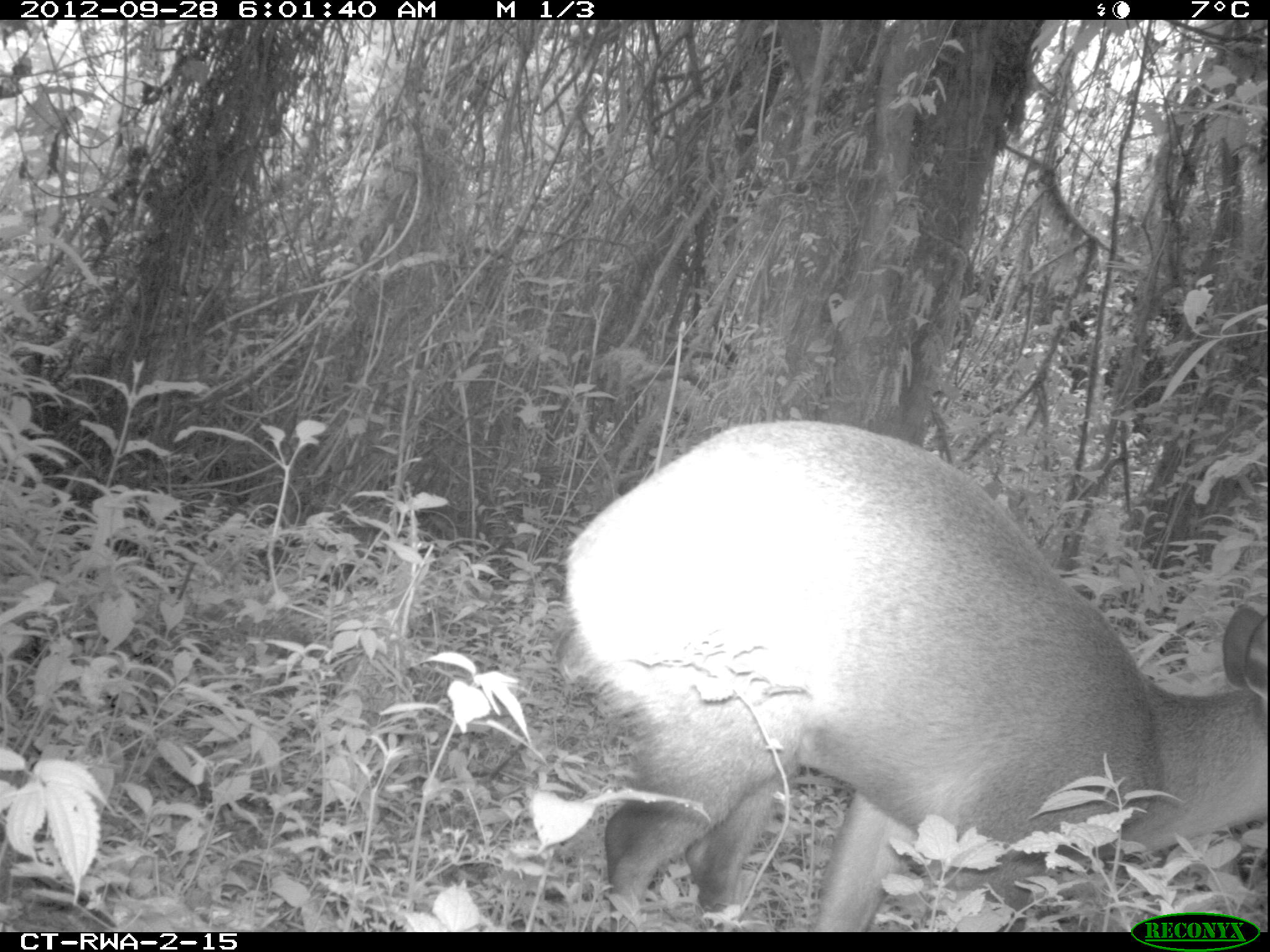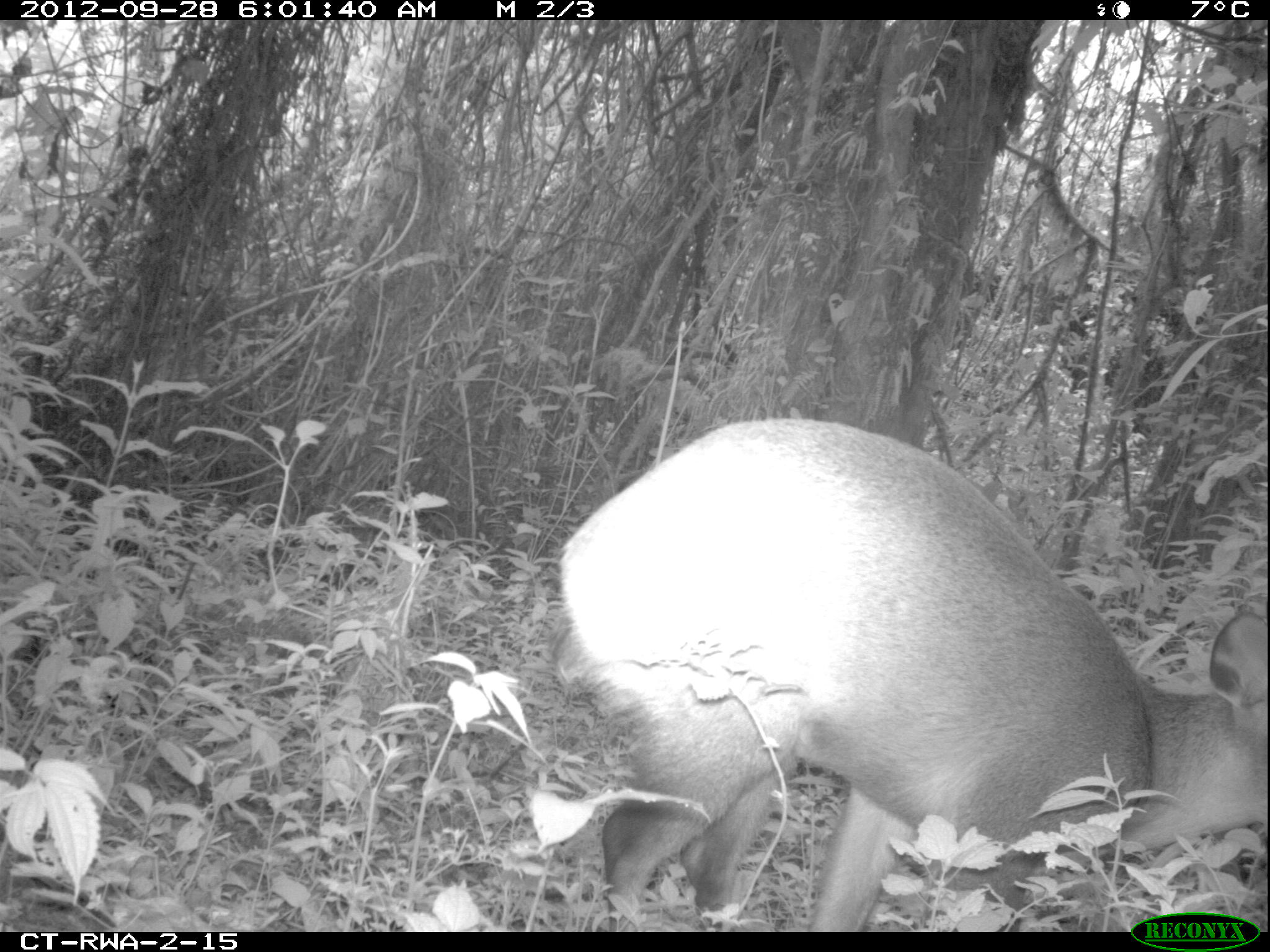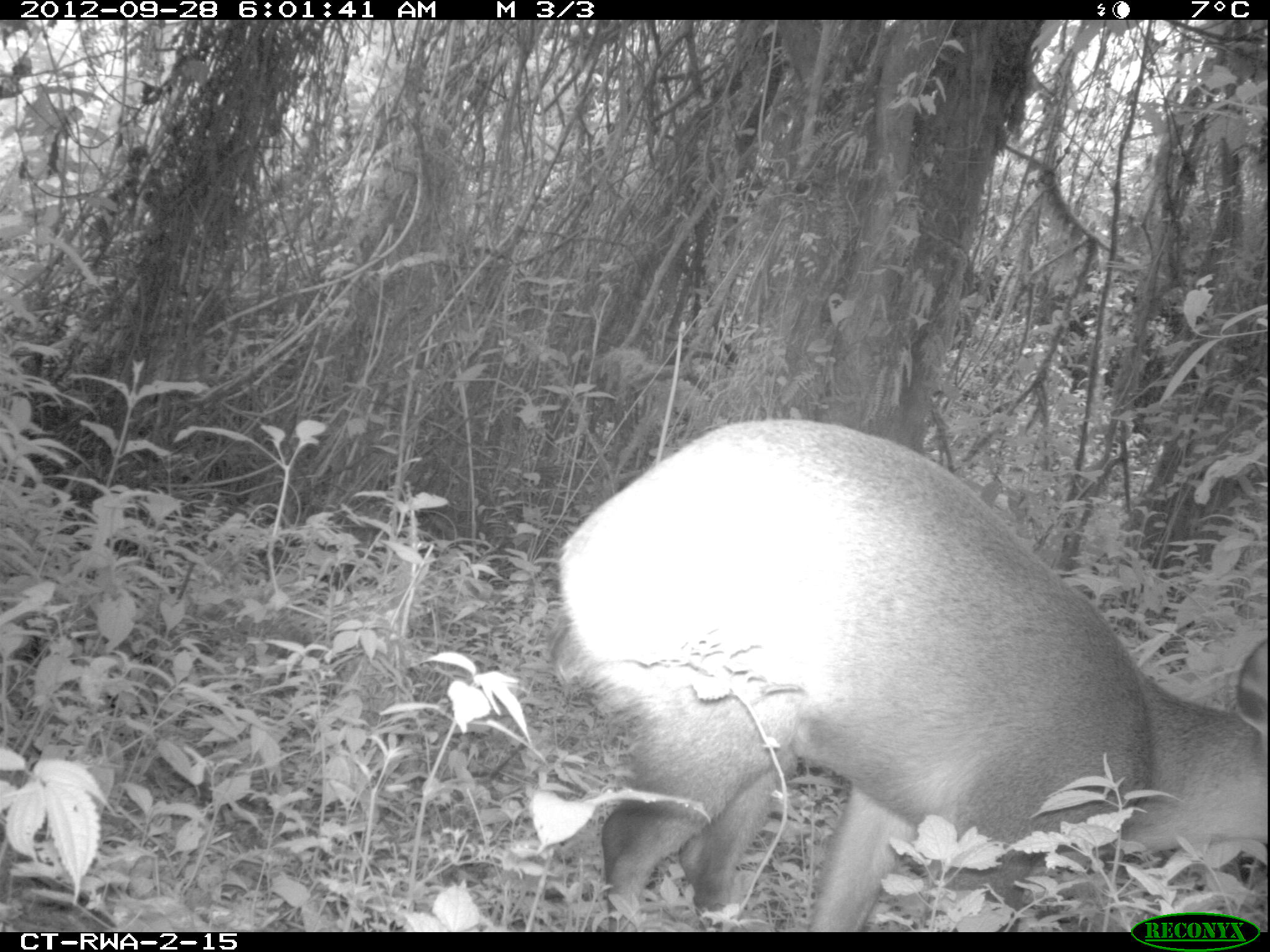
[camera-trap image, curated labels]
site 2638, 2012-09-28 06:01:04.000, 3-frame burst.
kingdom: Animalia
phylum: Chordata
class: Mammalia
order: Artiodactyla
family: Bovidae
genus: Cephalophus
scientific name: Cephalophus nigrifrons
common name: black-fronted duiker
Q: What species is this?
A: Cephalophus nigrifrons (black-fronted duiker).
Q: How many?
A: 1.